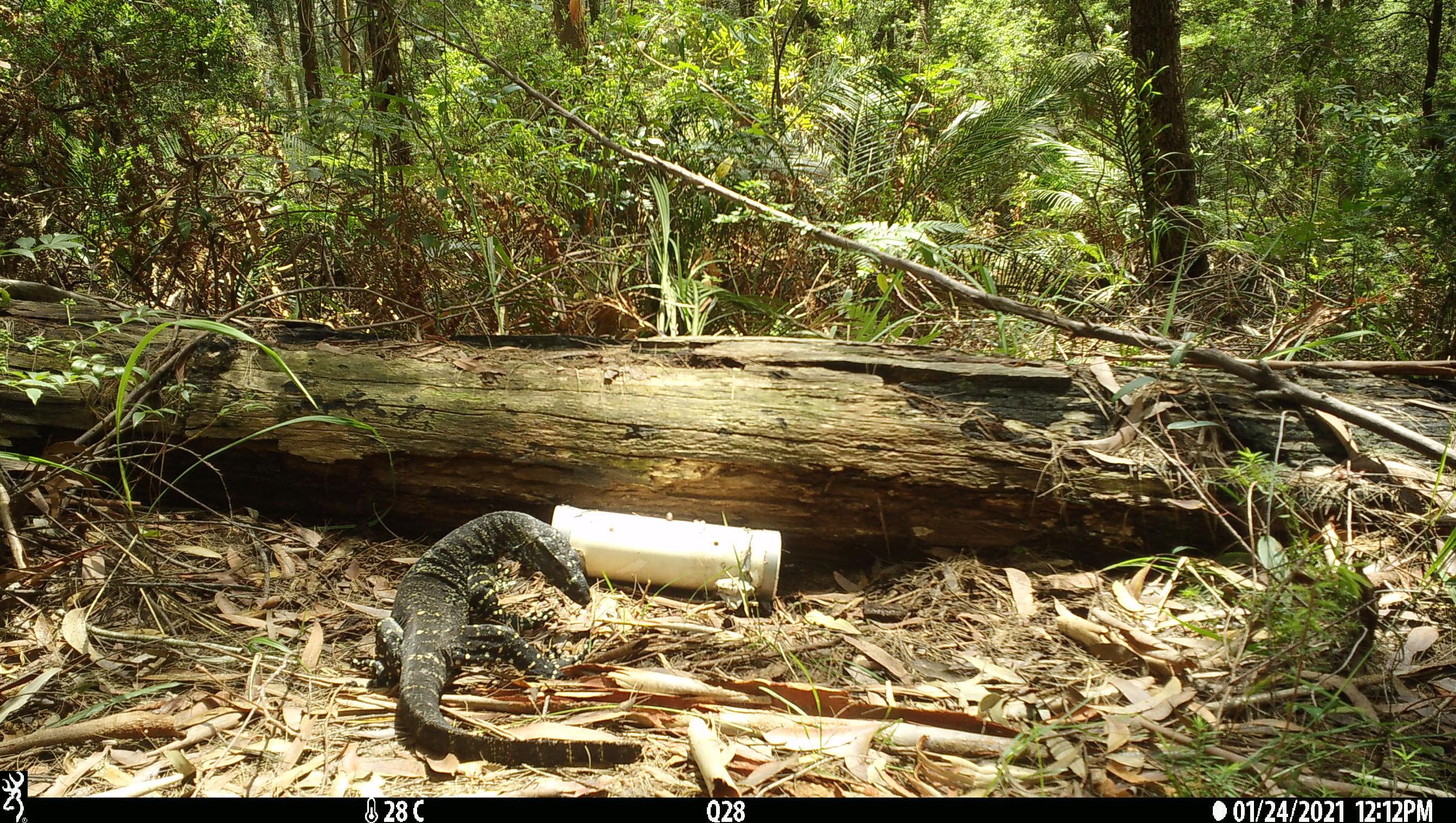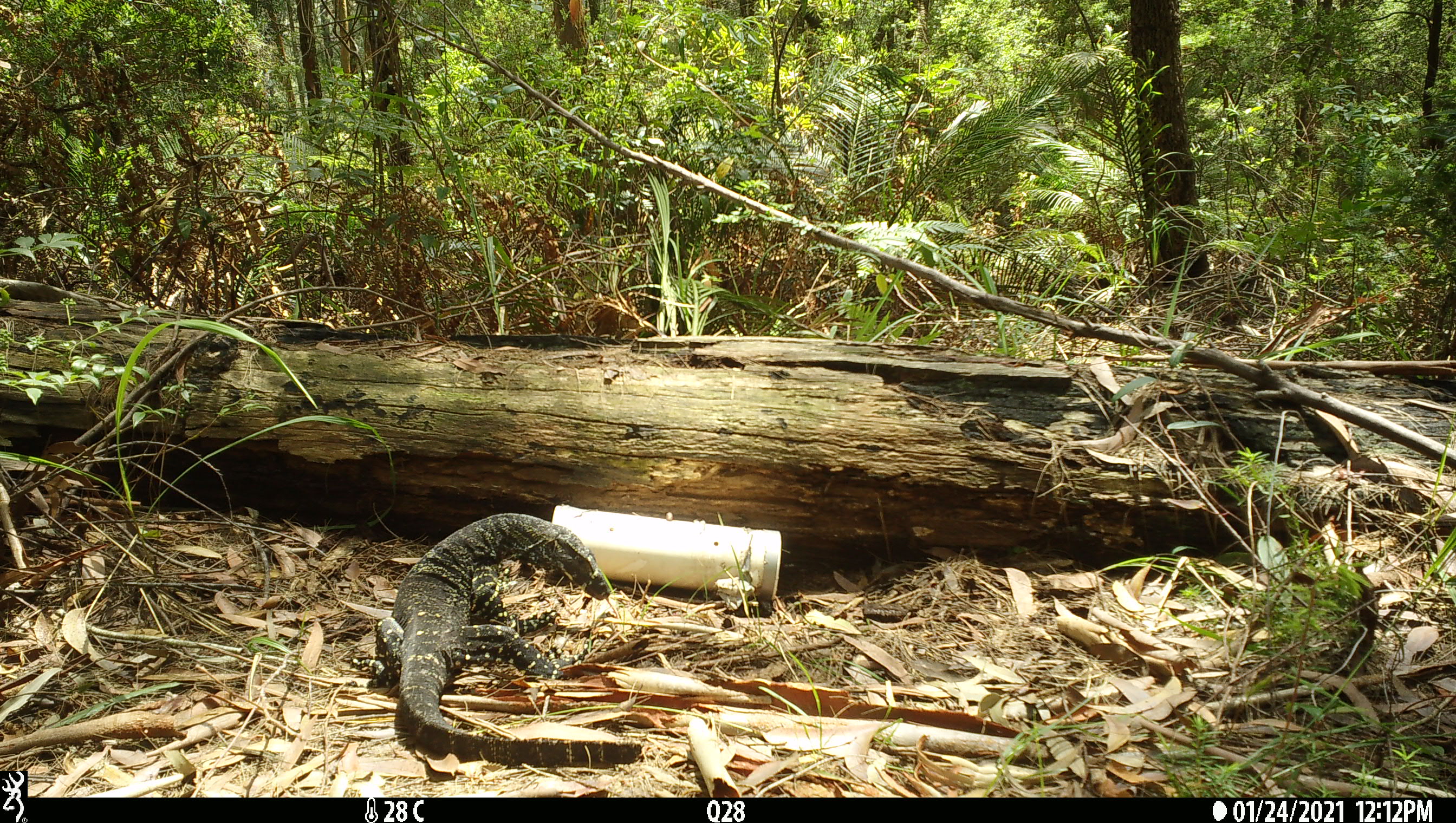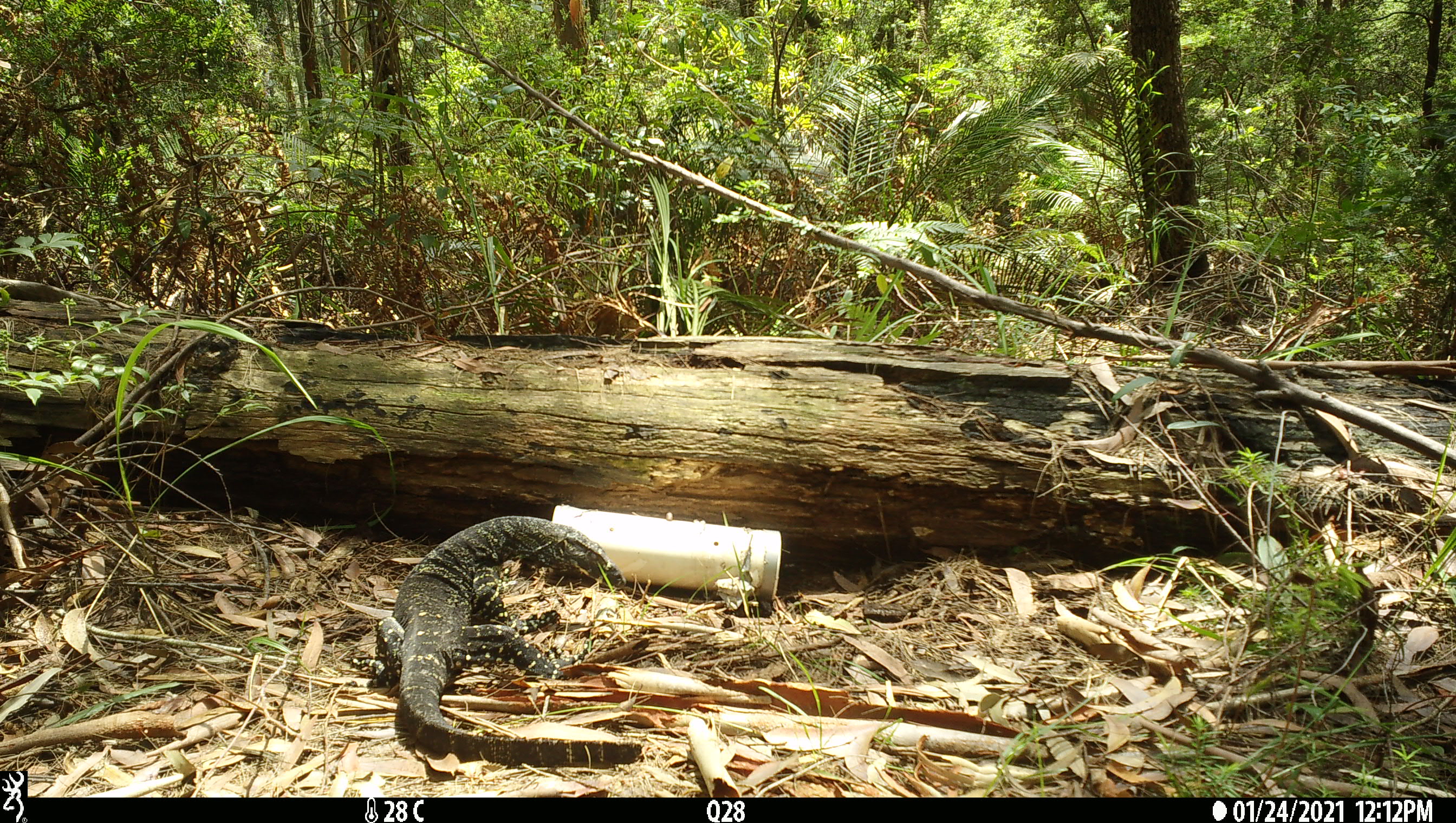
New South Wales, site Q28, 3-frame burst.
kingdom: Animalia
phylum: Chordata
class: Reptilia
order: Squamata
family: Varanidae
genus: Varanus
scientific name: Varanus varius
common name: lace monitor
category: goanna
Goanna (lace monitor) (Varanus varius).